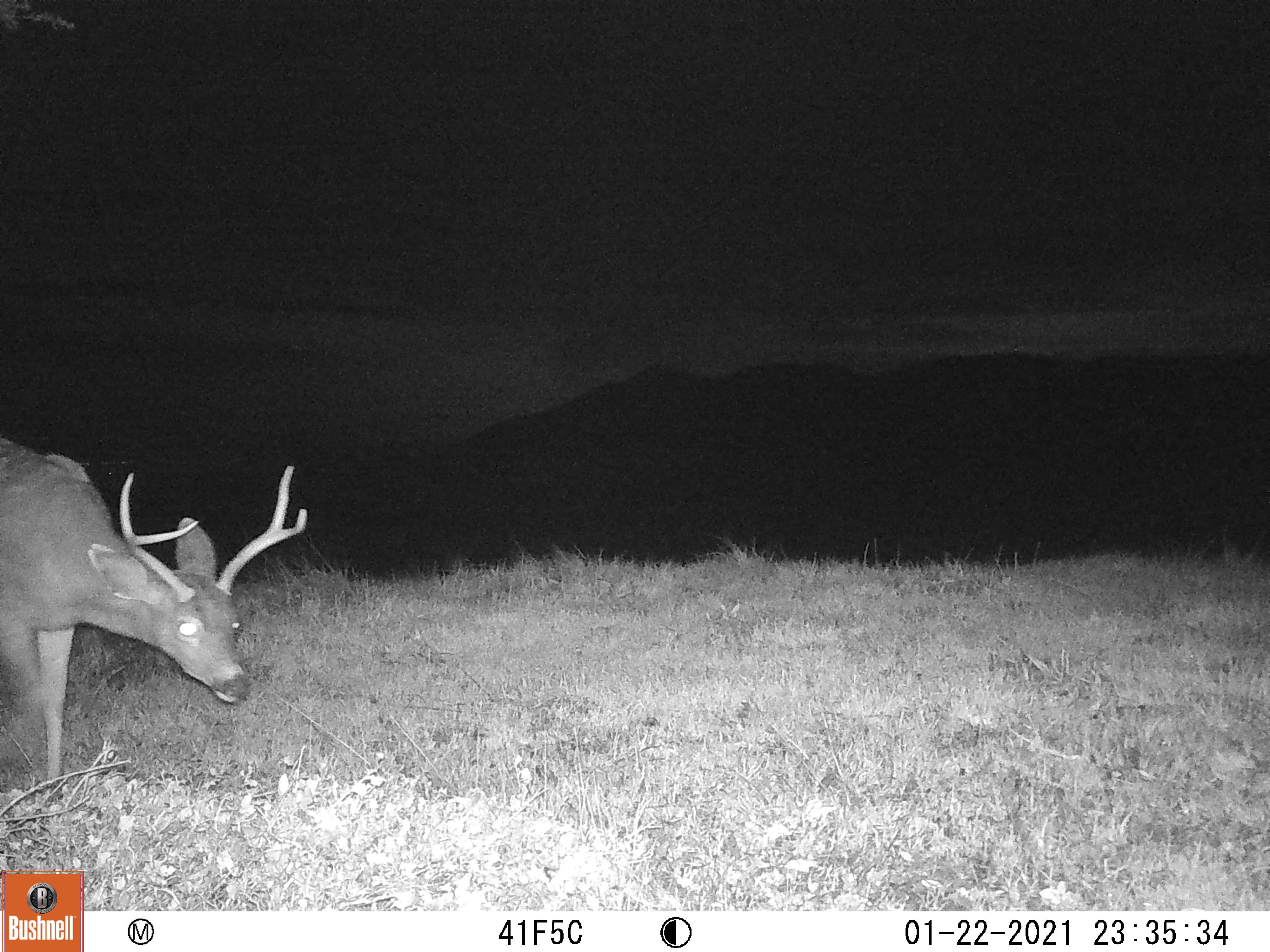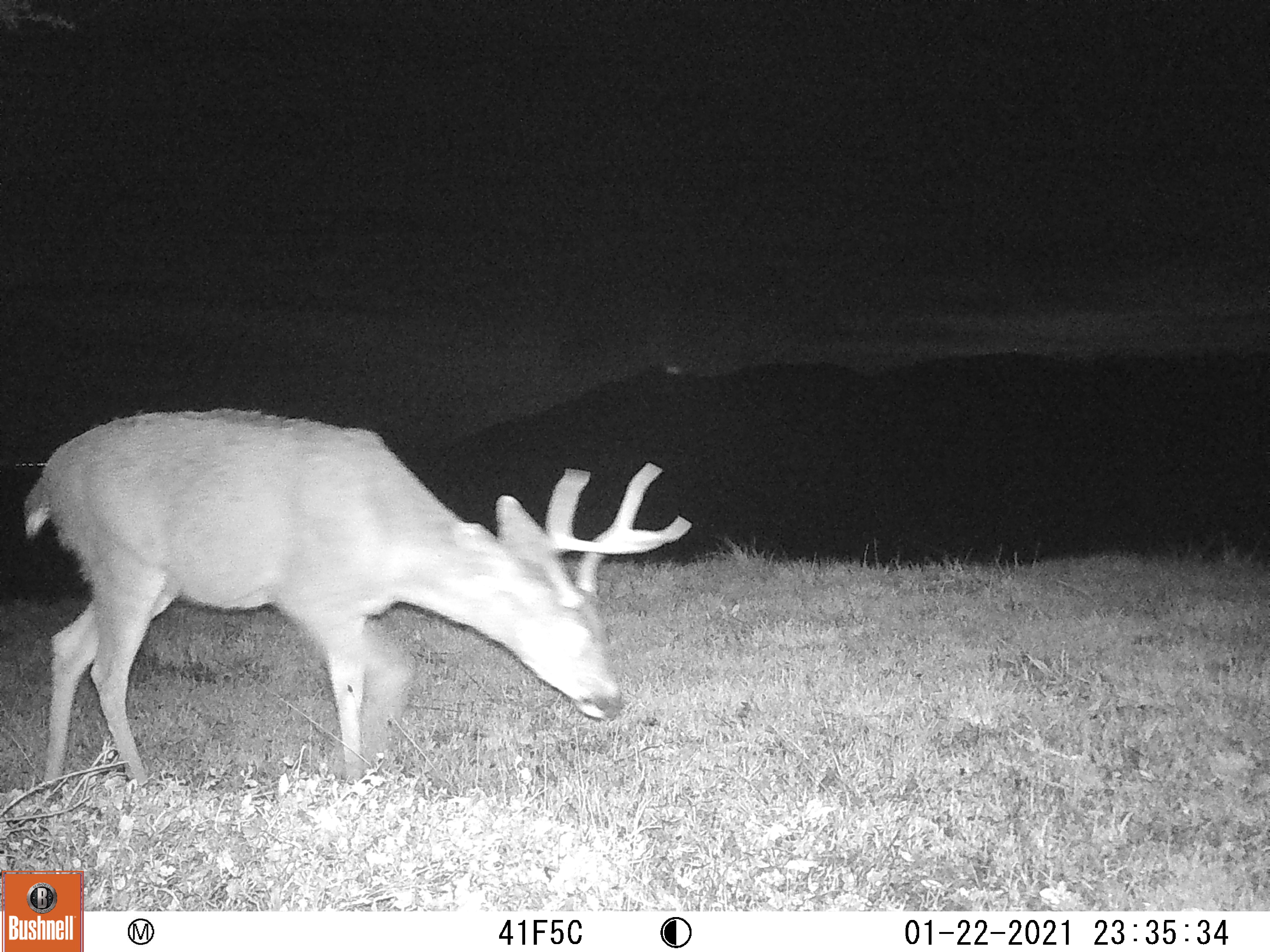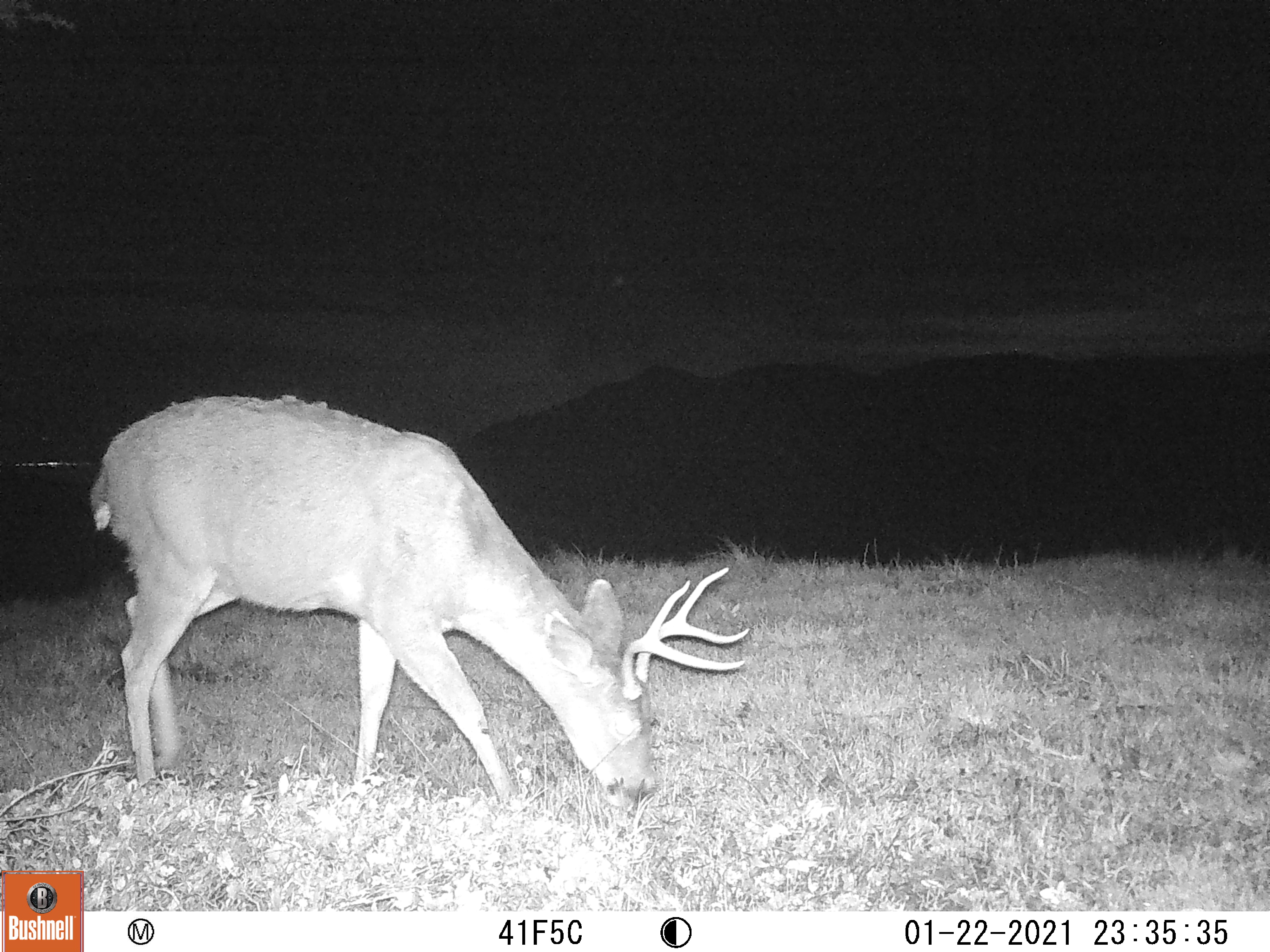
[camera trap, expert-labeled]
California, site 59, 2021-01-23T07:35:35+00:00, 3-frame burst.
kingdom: Animalia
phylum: Chordata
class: Mammalia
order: Artiodactyla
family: Cervidae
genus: Odocoileus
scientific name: Odocoileus hemionus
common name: mule deer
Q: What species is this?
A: Mule deer (Odocoileus hemionus).